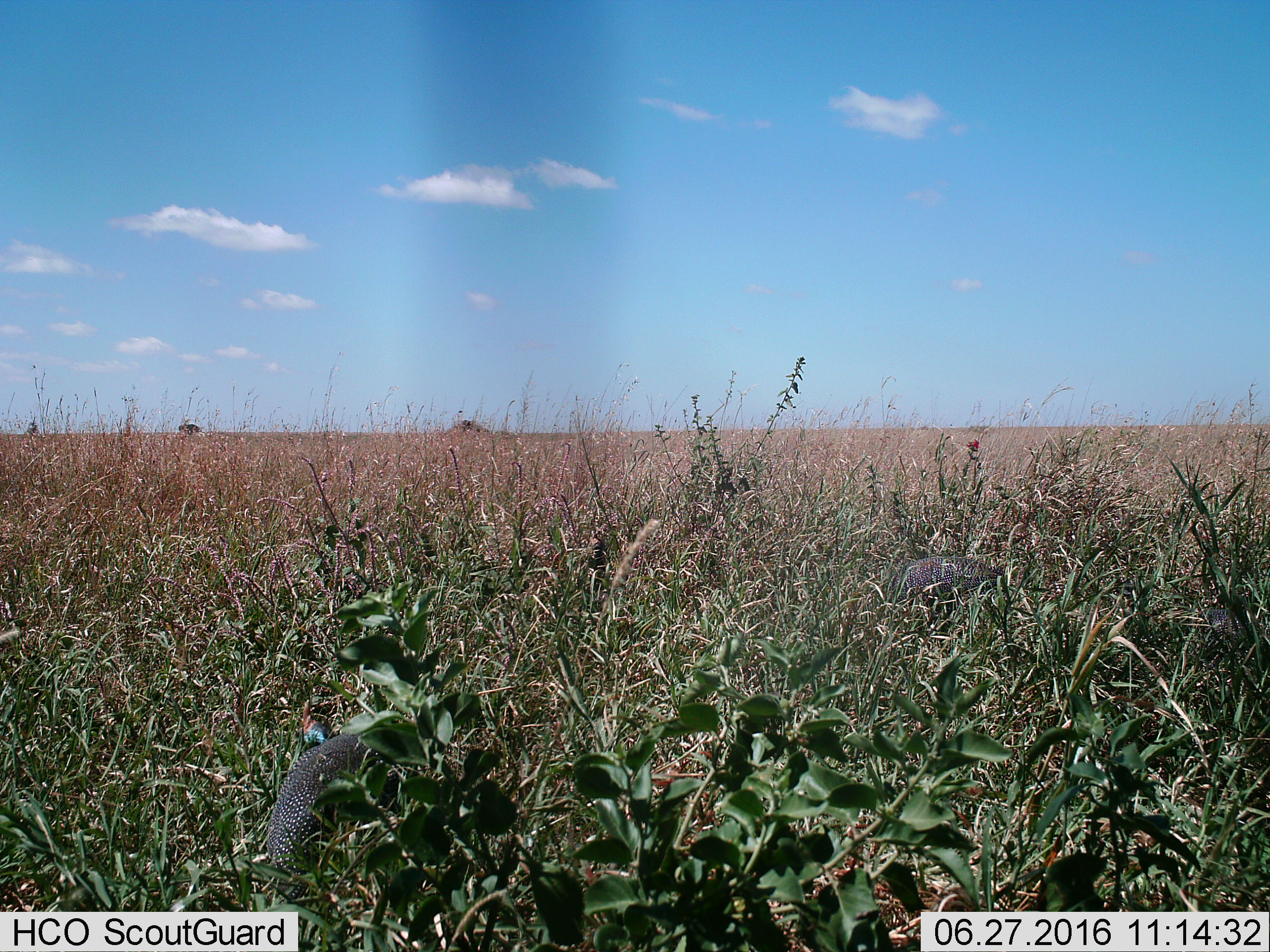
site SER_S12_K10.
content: unidentified animal